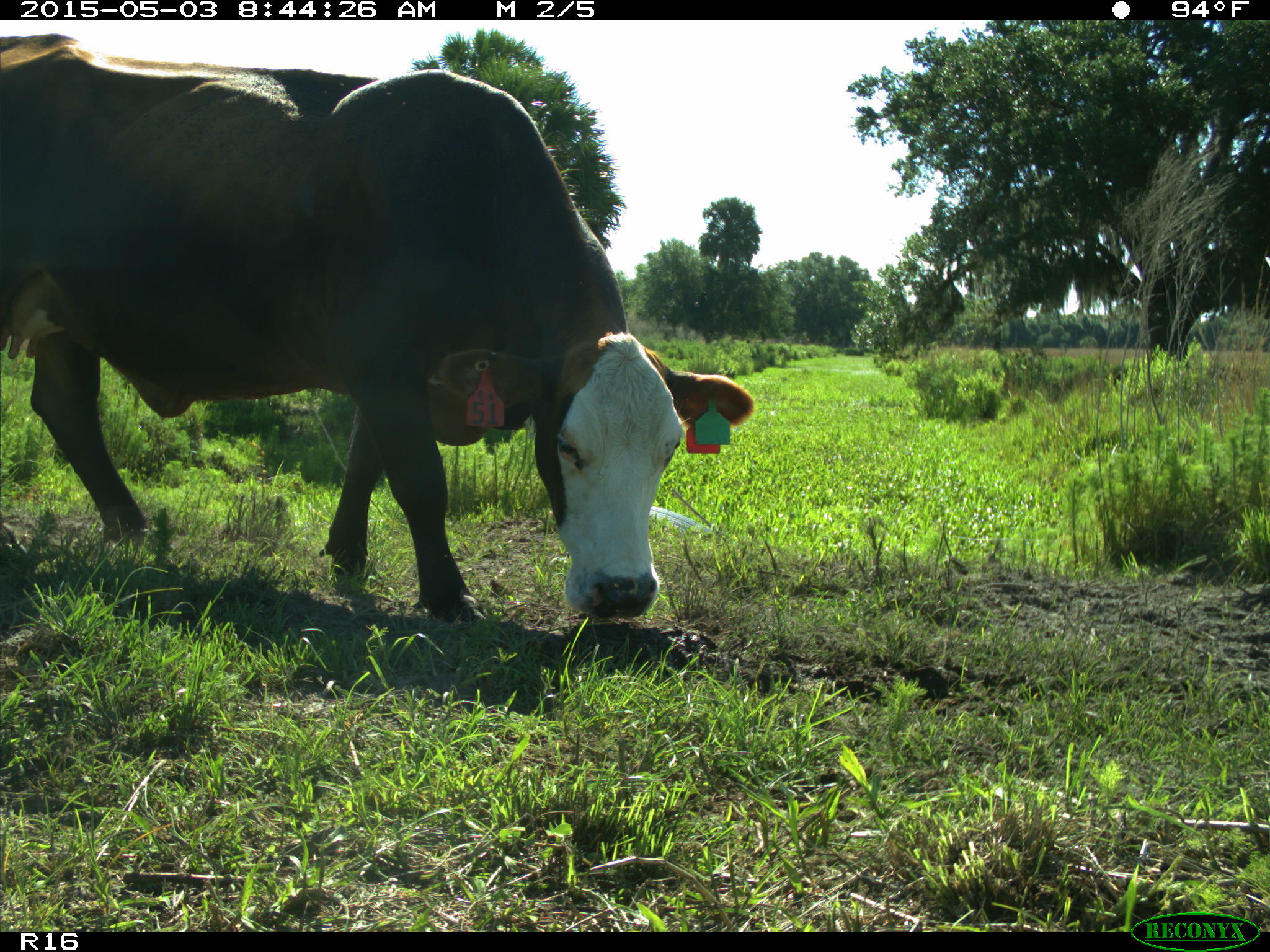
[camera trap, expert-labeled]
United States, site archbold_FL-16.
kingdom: Animalia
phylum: Chordata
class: Mammalia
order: Artiodactyla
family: Bovidae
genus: Bos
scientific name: Bos taurus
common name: domestic cow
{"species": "Bos taurus (domestic cow)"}